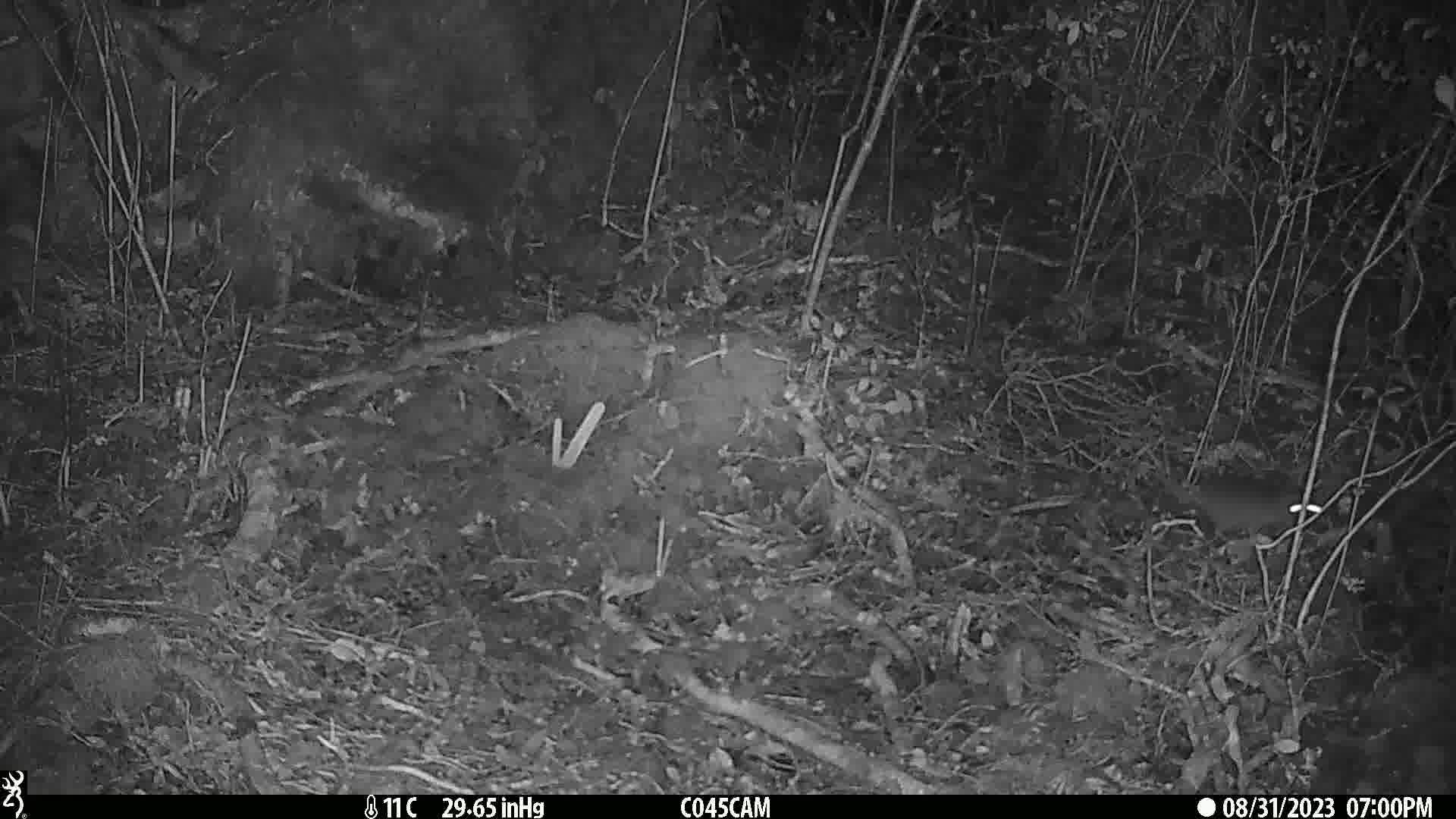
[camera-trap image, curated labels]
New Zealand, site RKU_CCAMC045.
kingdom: Animalia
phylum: Chordata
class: Mammalia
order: Rodentia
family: Muridae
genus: Rattus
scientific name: Rattus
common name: rat